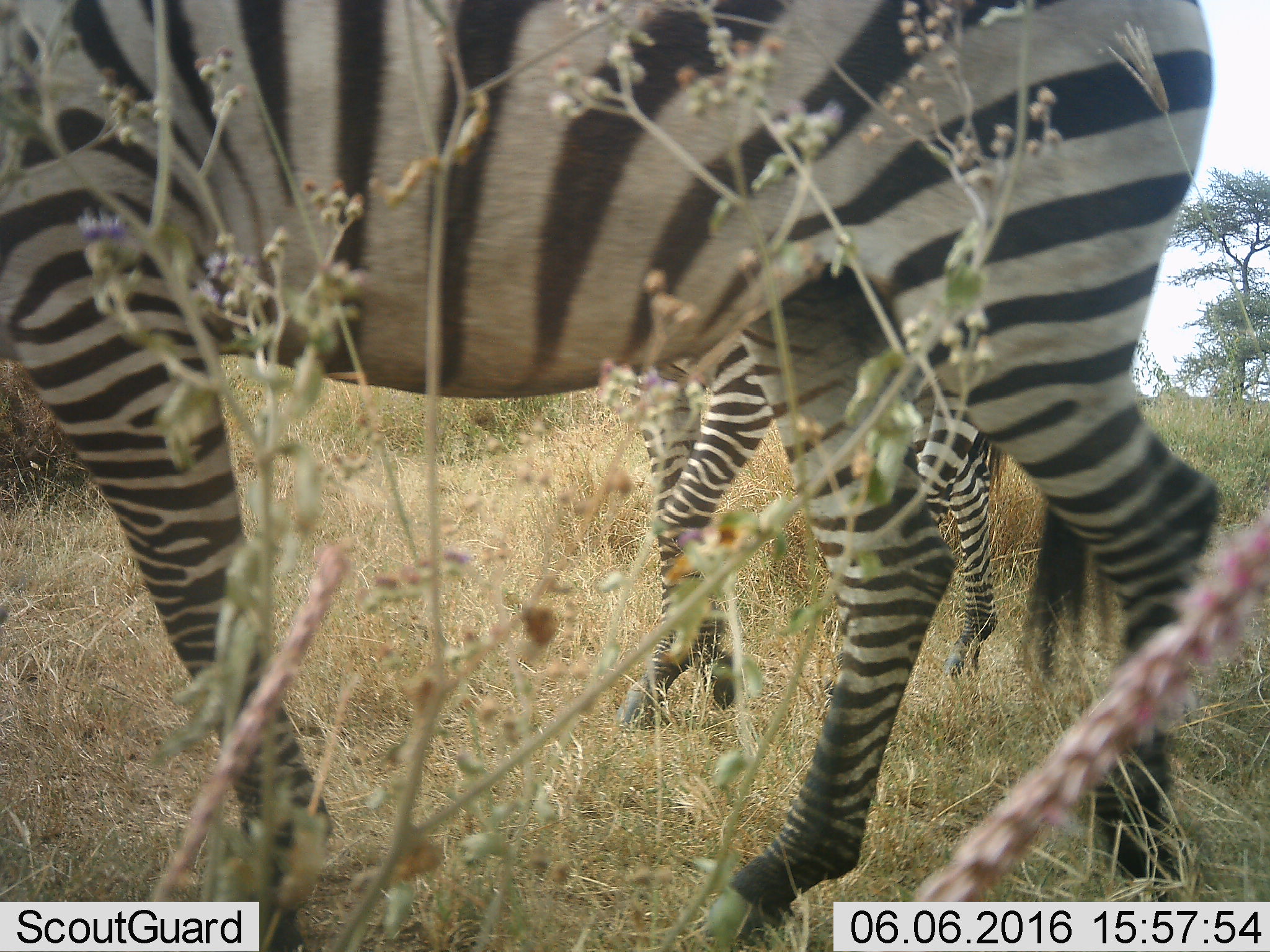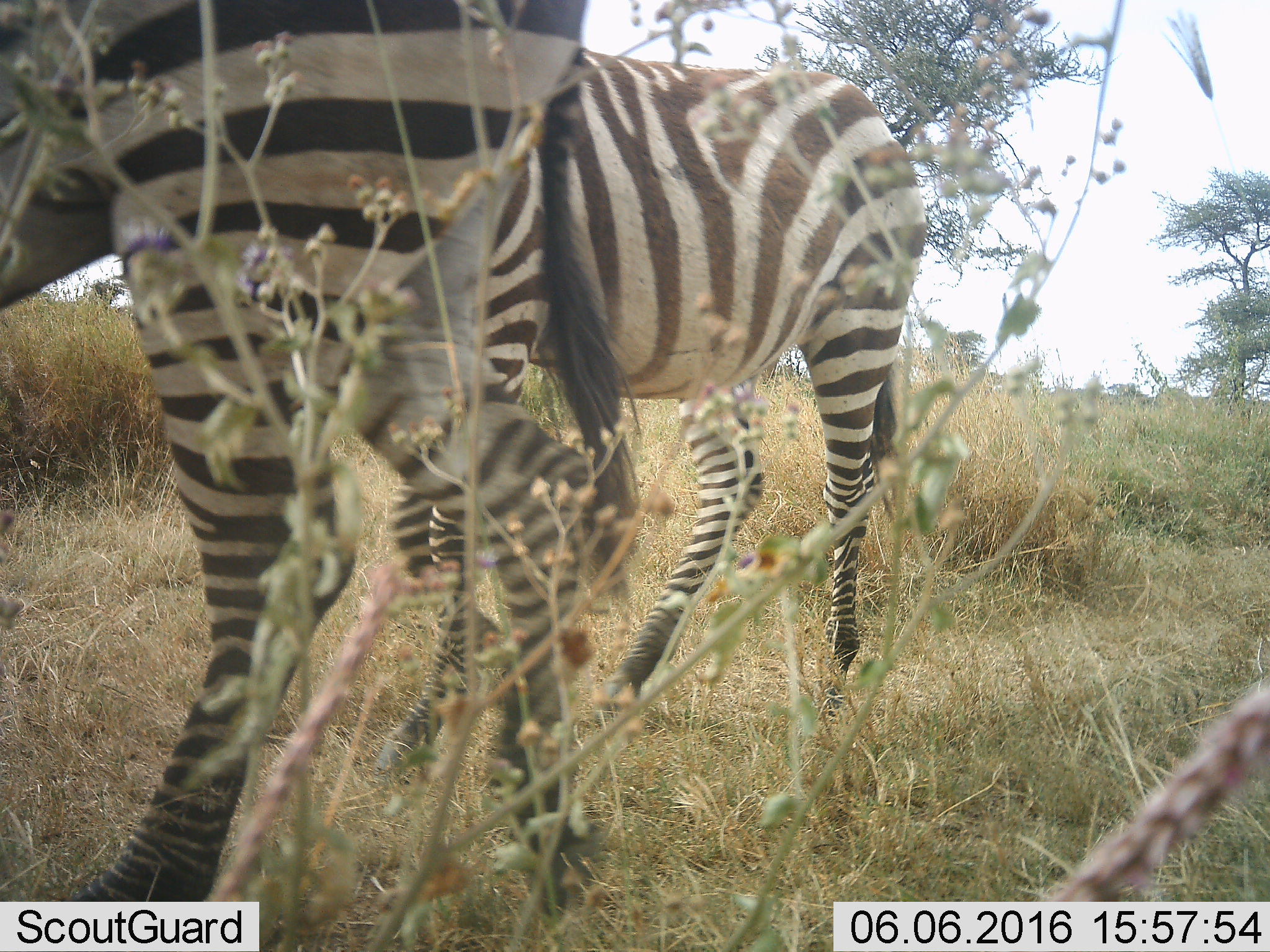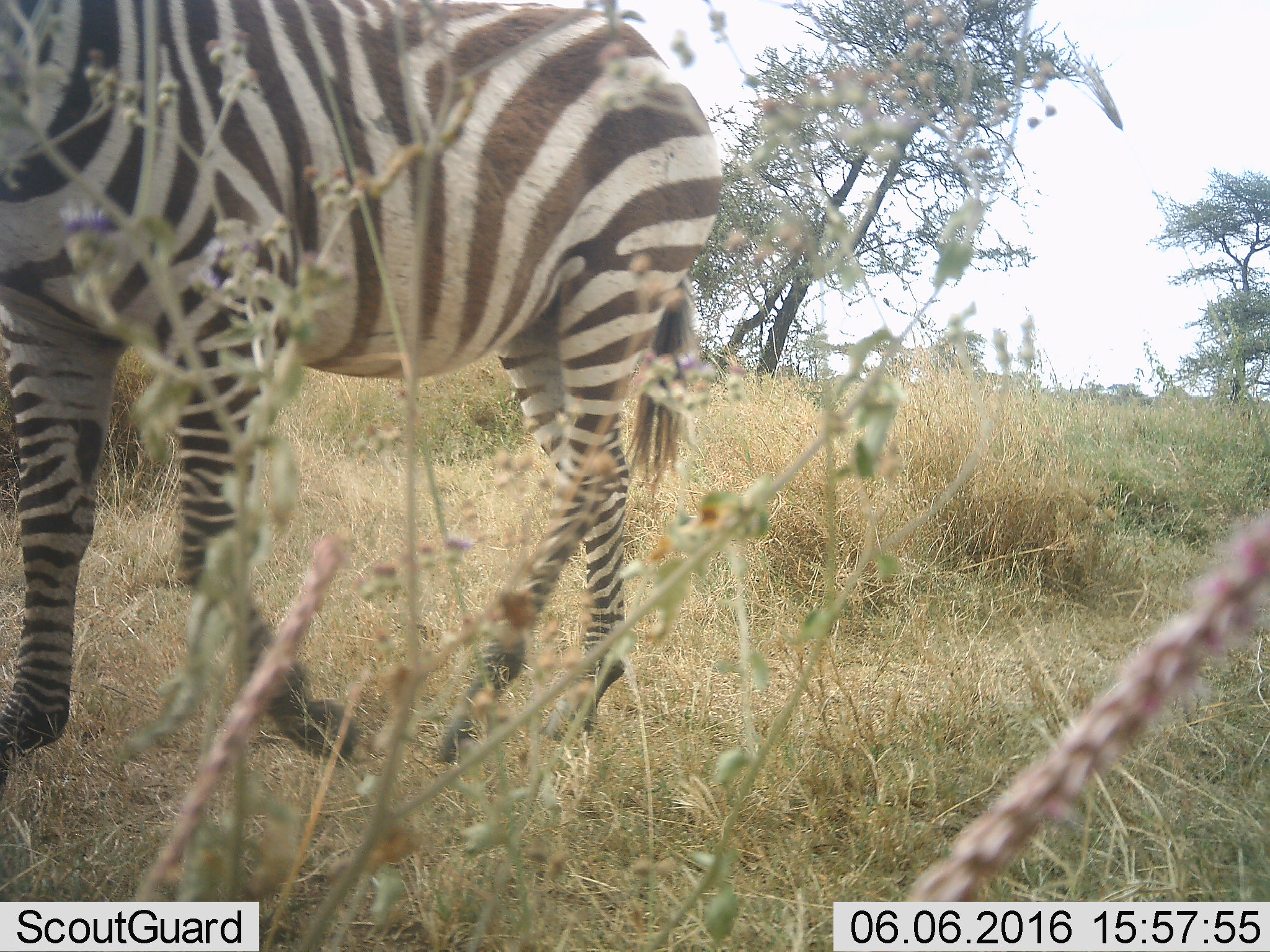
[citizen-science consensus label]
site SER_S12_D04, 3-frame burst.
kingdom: Animalia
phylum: Chordata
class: Mammalia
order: Perissodactyla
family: Equidae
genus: Equus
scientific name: Equus quagga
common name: plains zebra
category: zebraplains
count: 2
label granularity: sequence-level